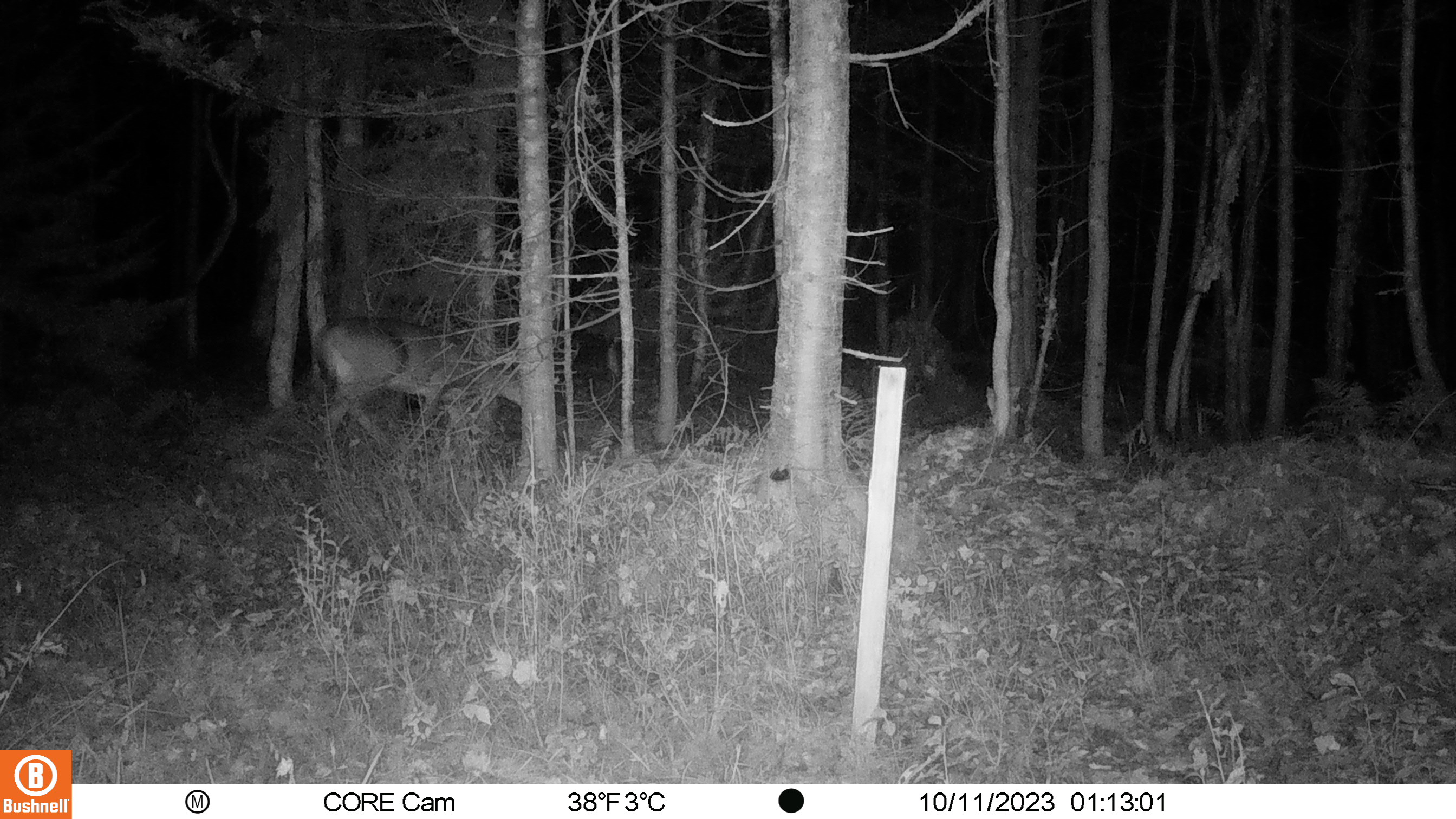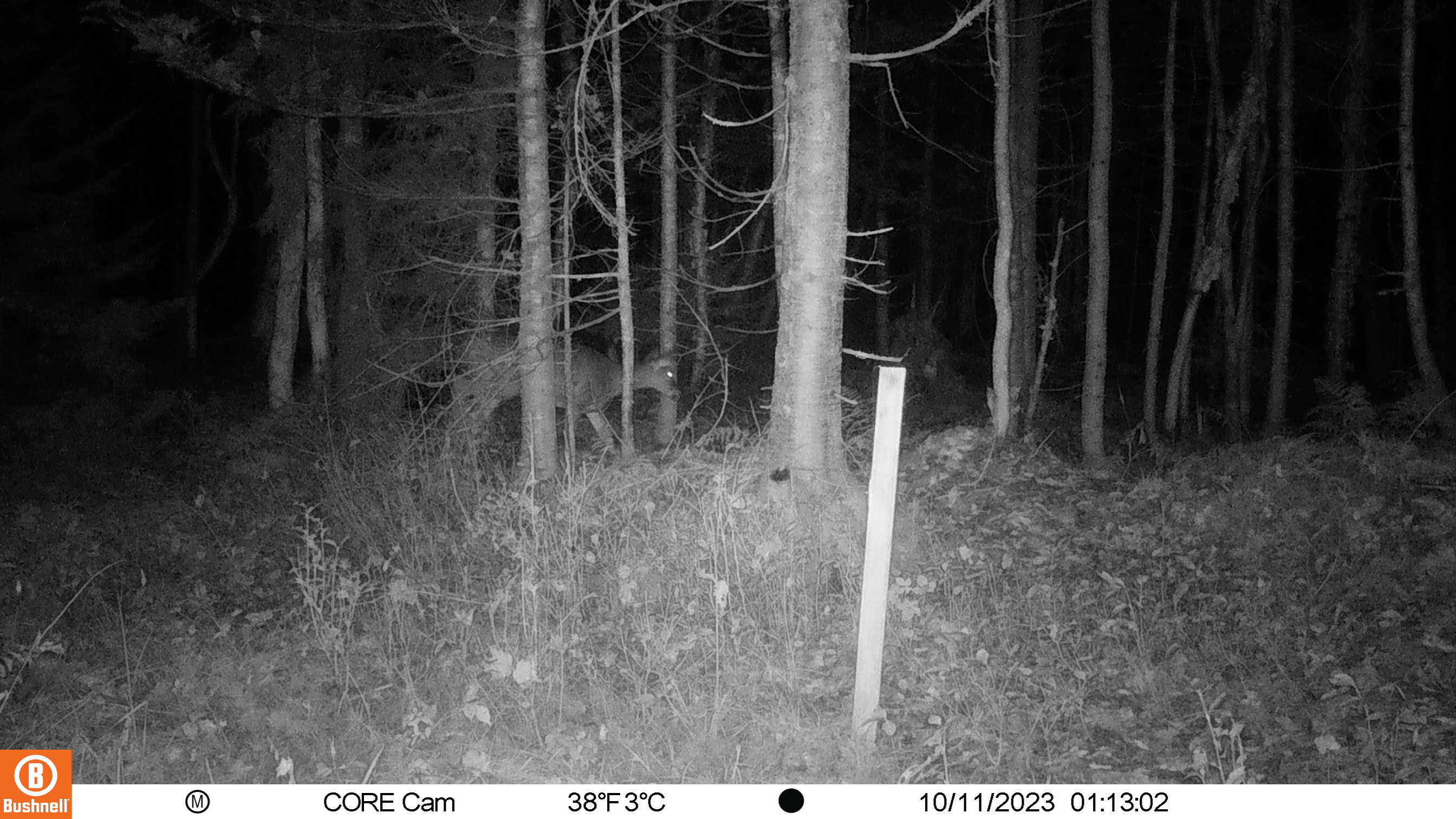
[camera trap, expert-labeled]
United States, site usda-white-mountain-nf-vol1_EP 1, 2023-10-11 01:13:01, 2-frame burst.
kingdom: Animalia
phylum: Chordata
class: Mammalia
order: Artiodactyla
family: Cervidae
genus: Odocoileus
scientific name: Odocoileus virginianus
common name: white-tailed deer